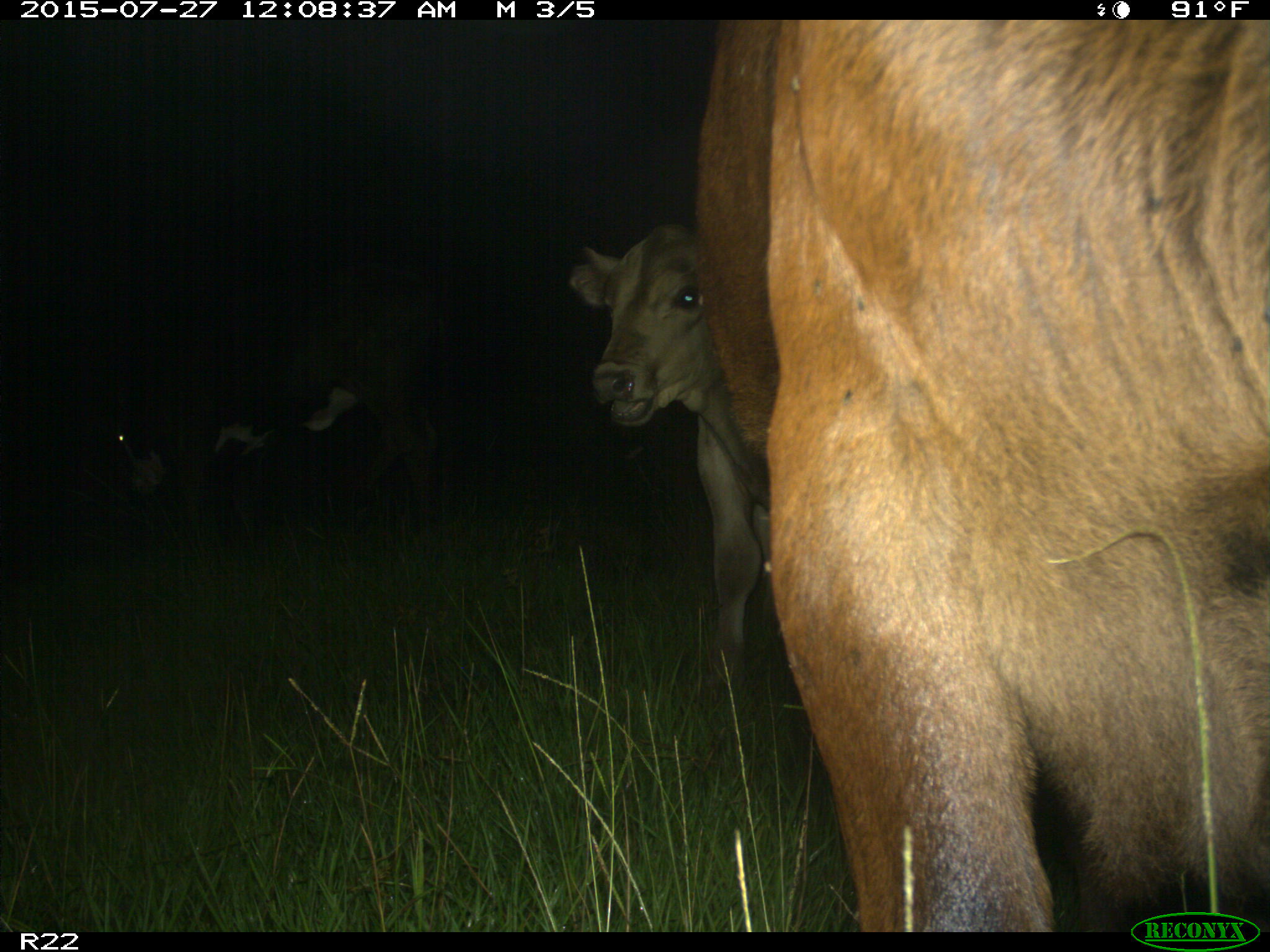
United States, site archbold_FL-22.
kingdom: Animalia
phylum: Chordata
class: Mammalia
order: Artiodactyla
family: Bovidae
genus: Bos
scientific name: Bos taurus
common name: domestic cow